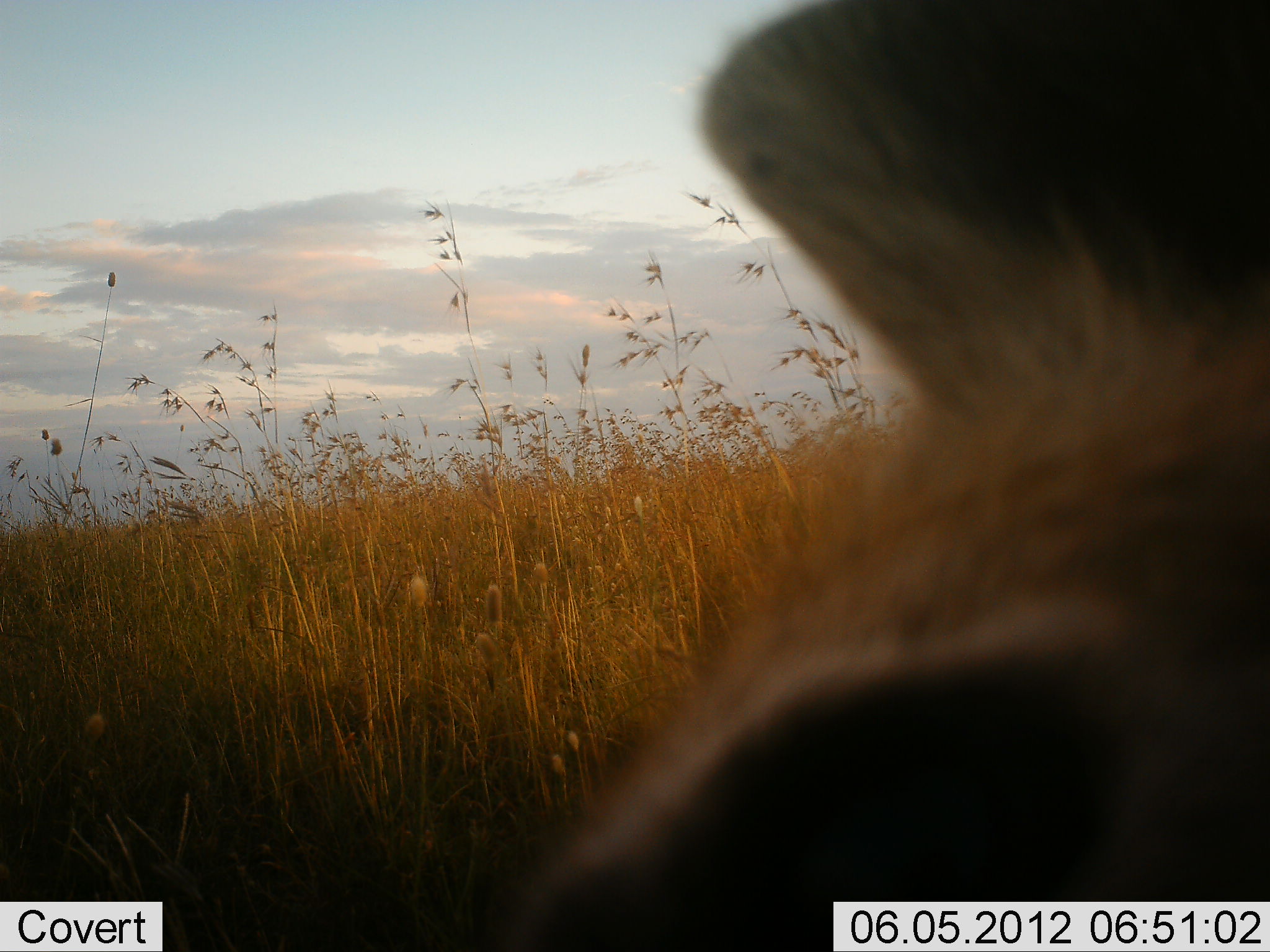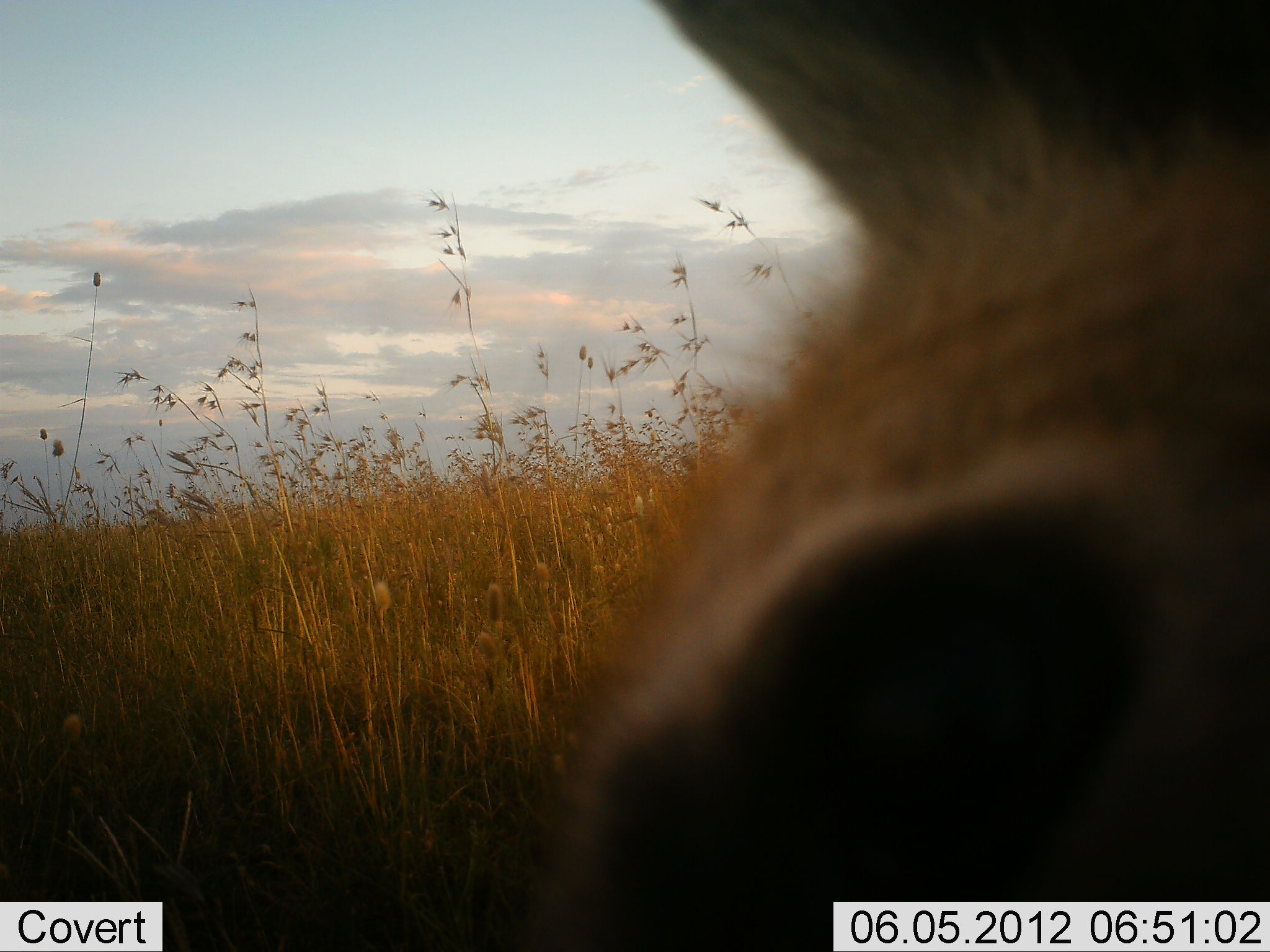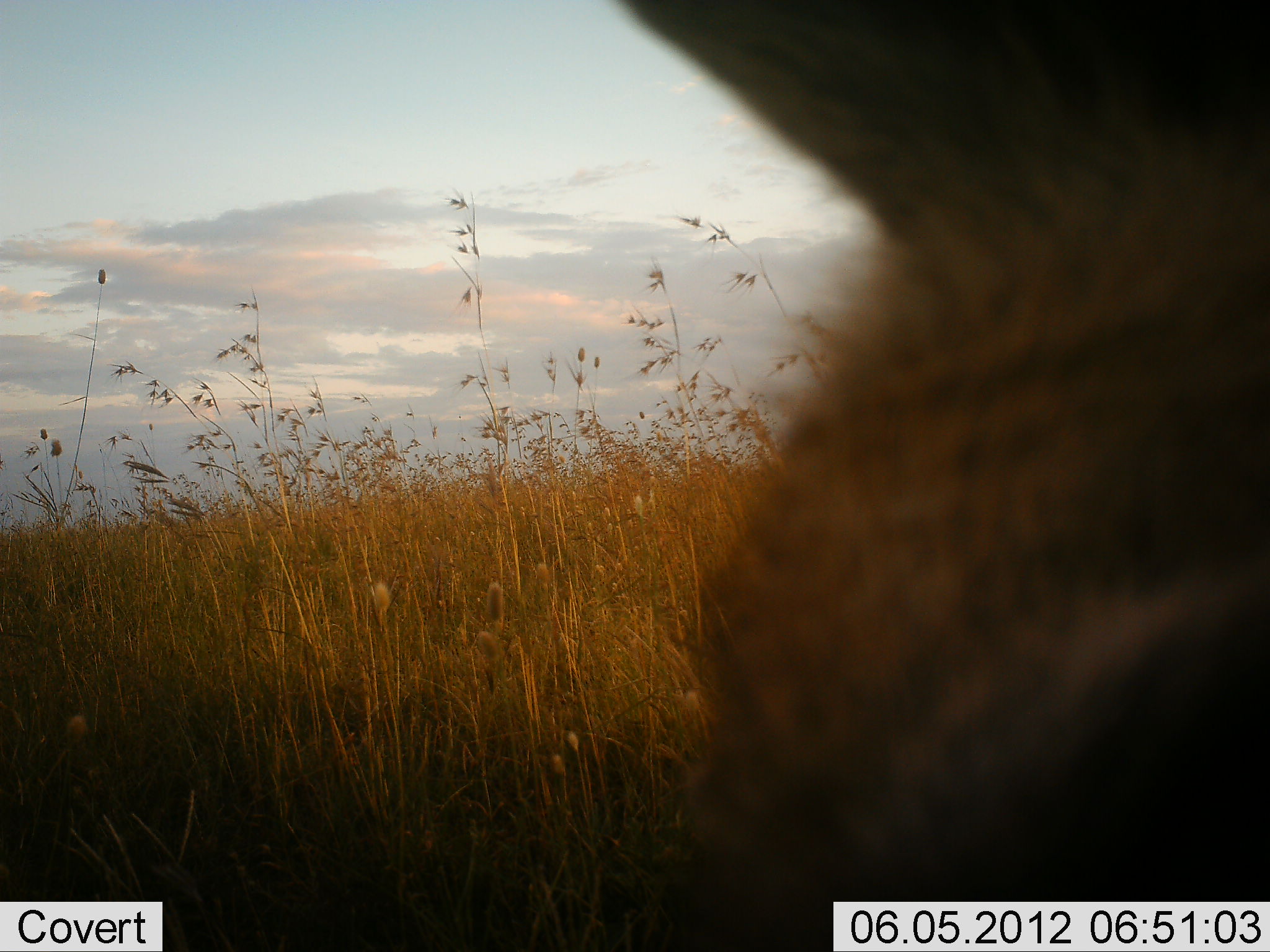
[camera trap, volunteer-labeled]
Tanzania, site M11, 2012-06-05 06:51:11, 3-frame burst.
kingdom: Animalia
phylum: Chordata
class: Mammalia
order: Artiodactyla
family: Suidae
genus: Phacochoerus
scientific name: Phacochoerus africanus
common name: warthog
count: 1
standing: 60%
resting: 0%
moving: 0%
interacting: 40%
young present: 0%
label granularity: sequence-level